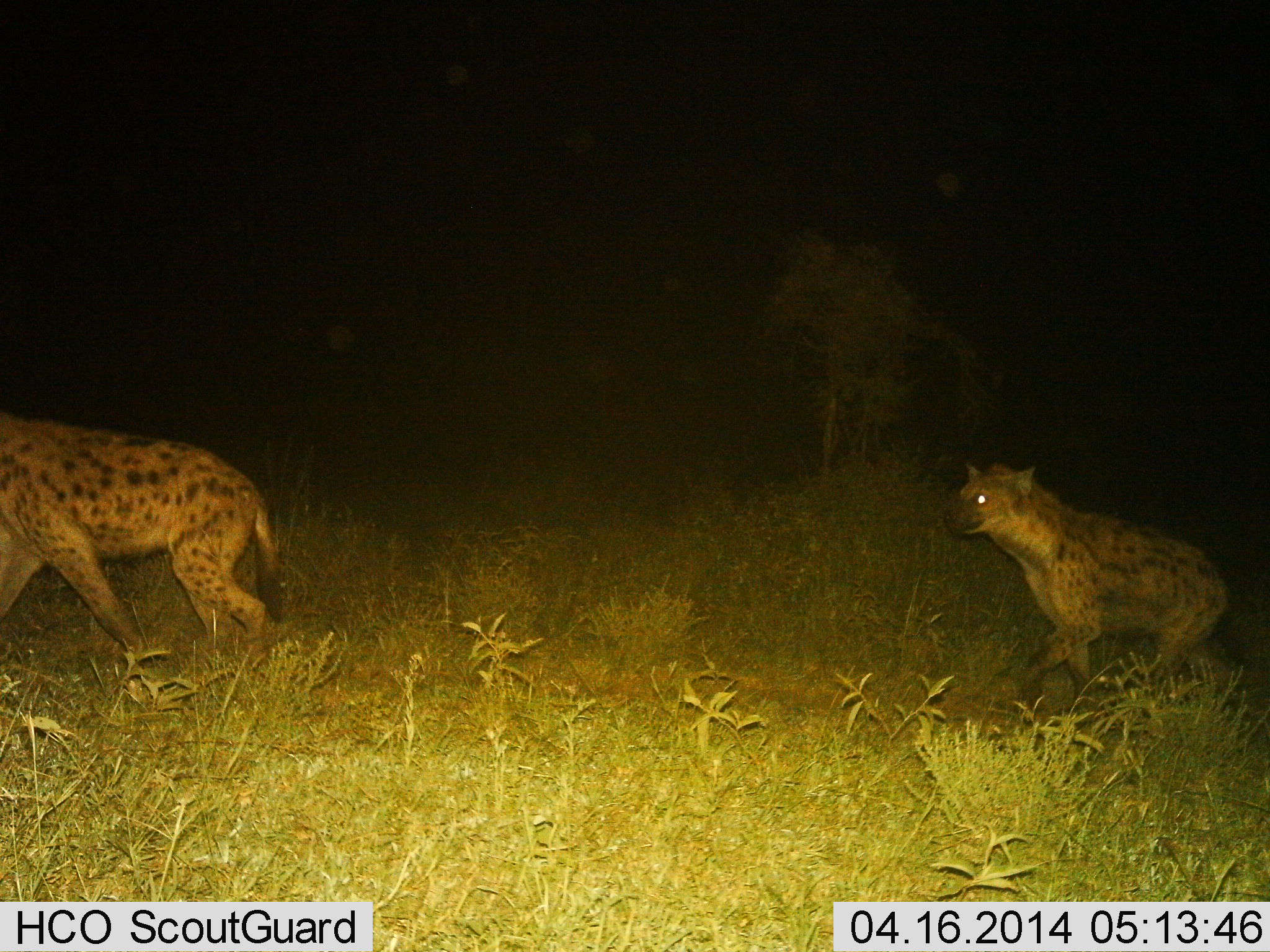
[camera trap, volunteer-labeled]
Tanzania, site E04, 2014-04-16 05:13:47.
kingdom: Animalia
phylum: Chordata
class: Mammalia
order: Carnivora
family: Hyaenidae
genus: Crocuta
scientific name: Crocuta crocuta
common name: spotted hyena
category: hyenaspotted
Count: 2.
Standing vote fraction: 0%.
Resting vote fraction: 0%.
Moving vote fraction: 100%.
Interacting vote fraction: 0%.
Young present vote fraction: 0%.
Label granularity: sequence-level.